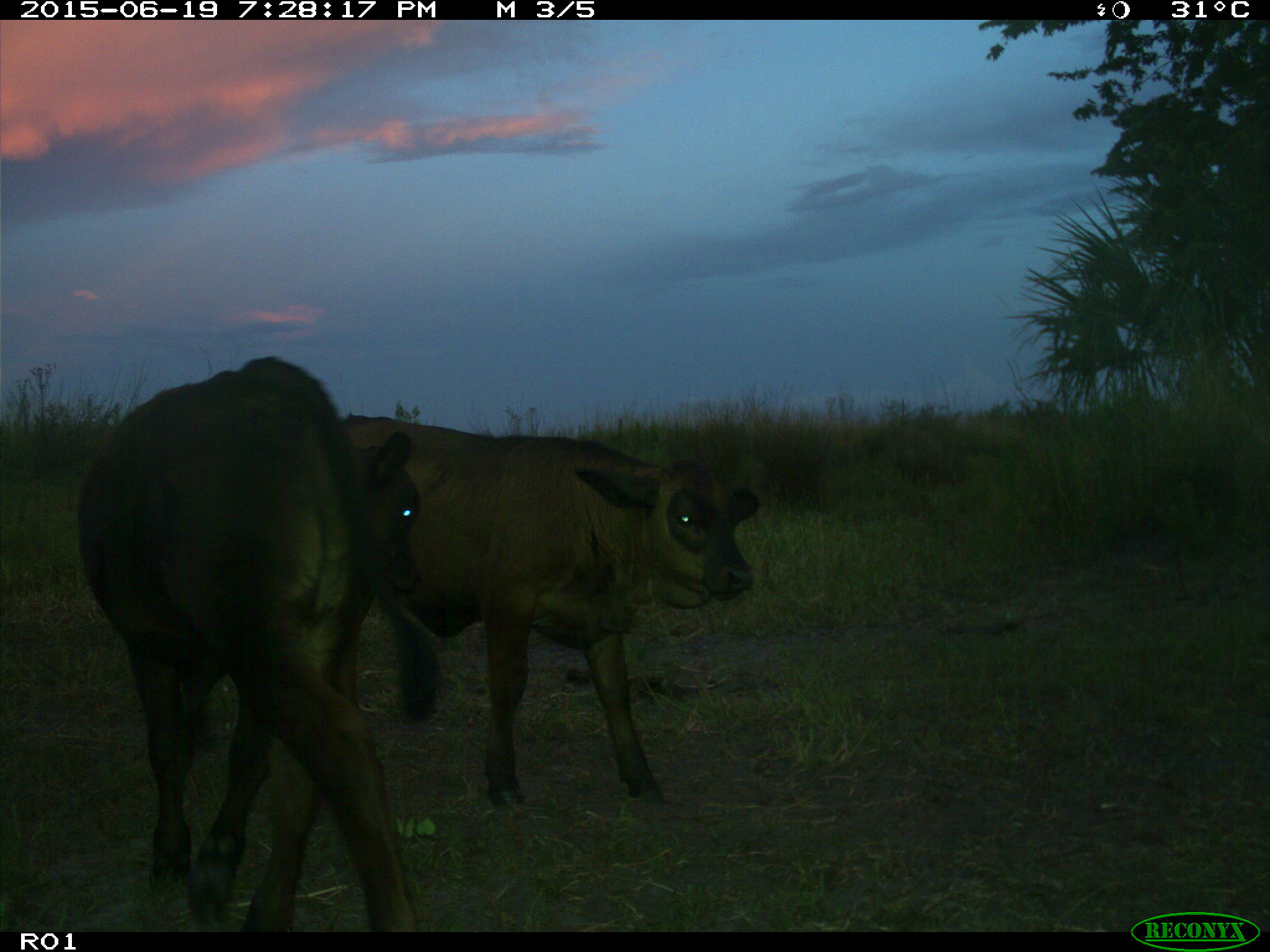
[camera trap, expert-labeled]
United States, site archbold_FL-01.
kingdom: Animalia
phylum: Chordata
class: Mammalia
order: Artiodactyla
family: Bovidae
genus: Bos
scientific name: Bos taurus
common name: domestic cow